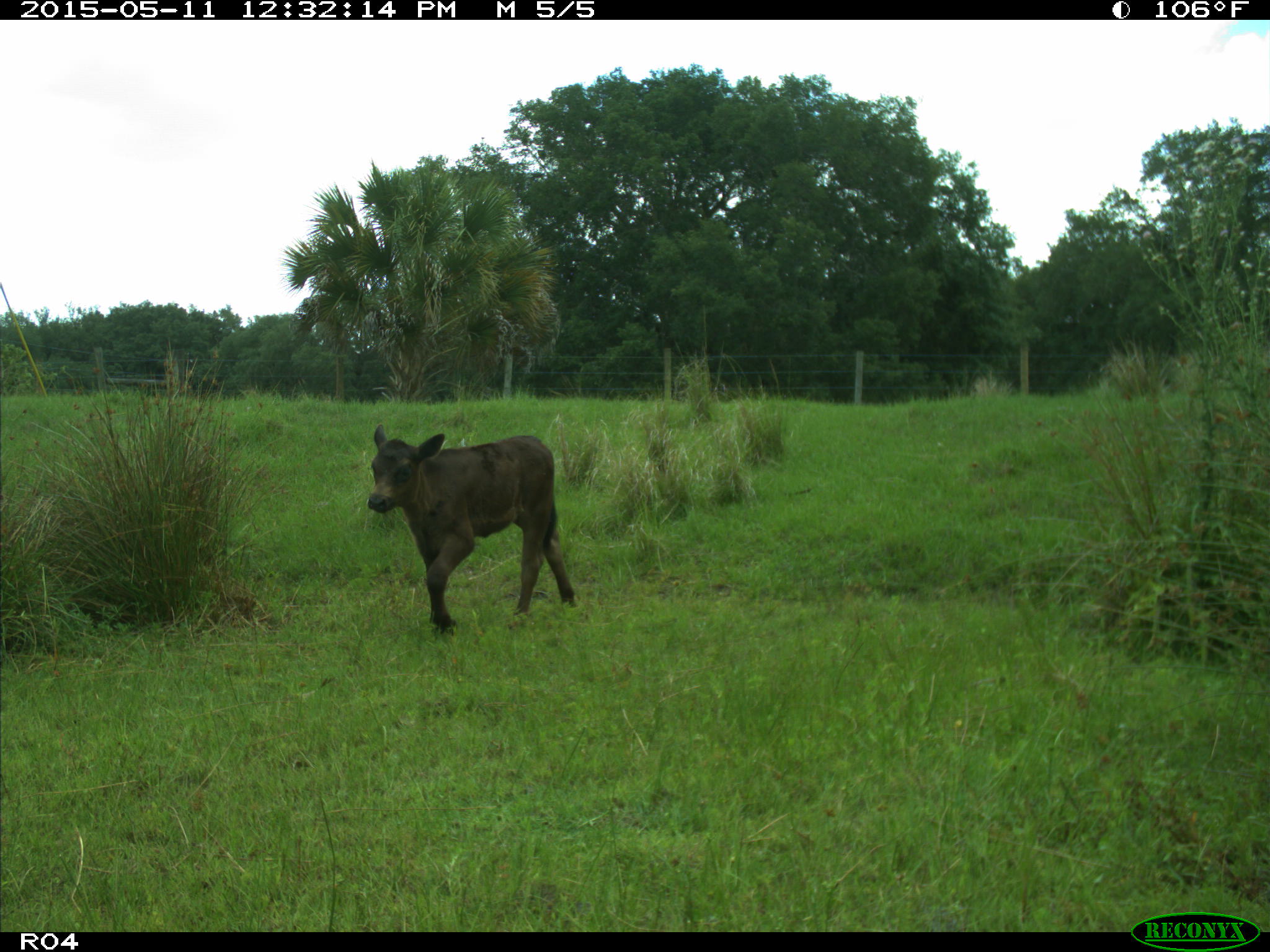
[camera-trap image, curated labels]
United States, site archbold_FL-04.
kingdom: Animalia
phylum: Chordata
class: Mammalia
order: Artiodactyla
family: Bovidae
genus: Bos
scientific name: Bos taurus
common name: domestic cow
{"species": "Bos taurus (domestic cow)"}